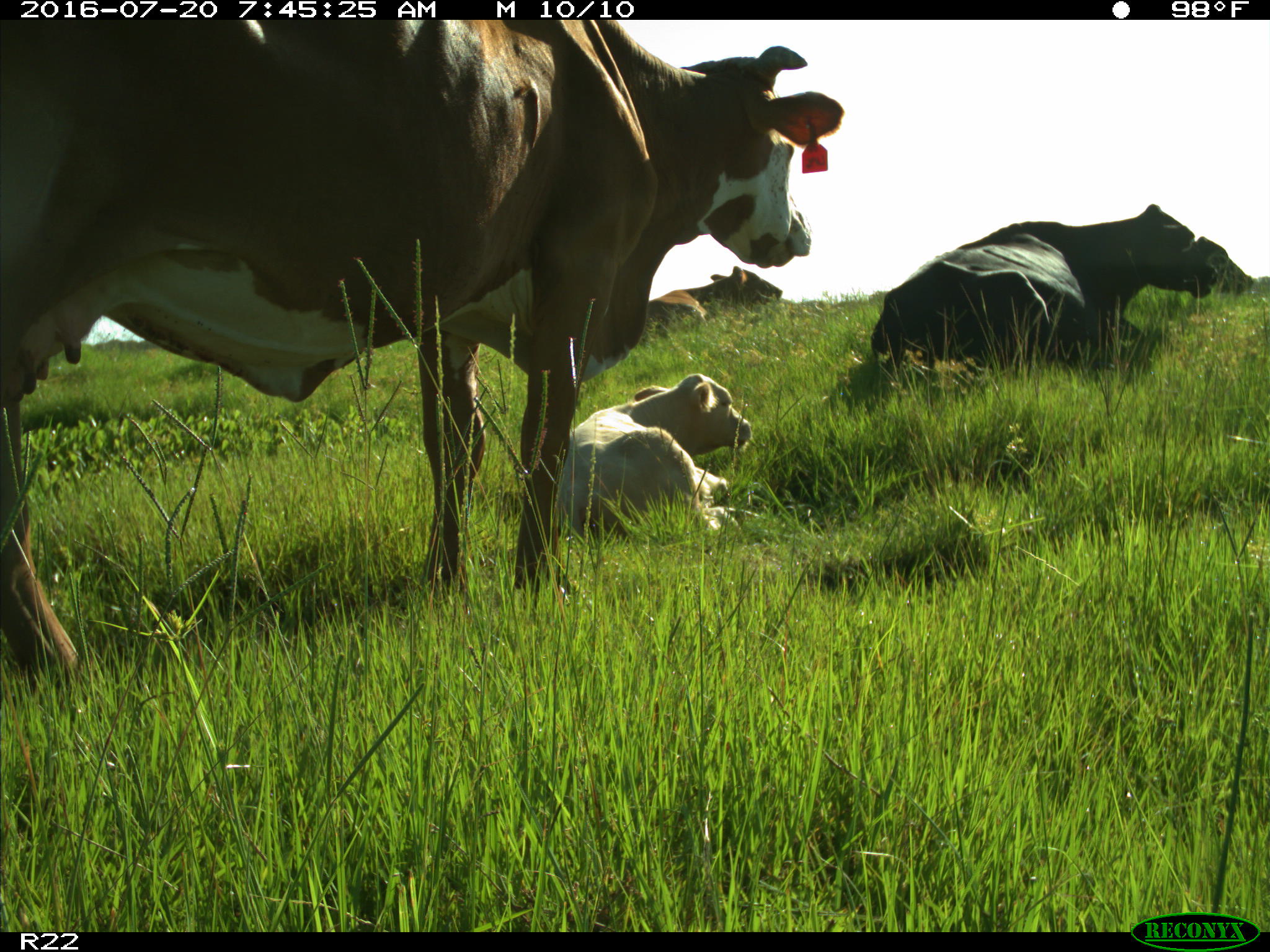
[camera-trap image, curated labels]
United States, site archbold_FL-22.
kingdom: Animalia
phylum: Chordata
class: Mammalia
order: Artiodactyla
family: Bovidae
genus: Bos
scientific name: Bos taurus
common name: domestic cow